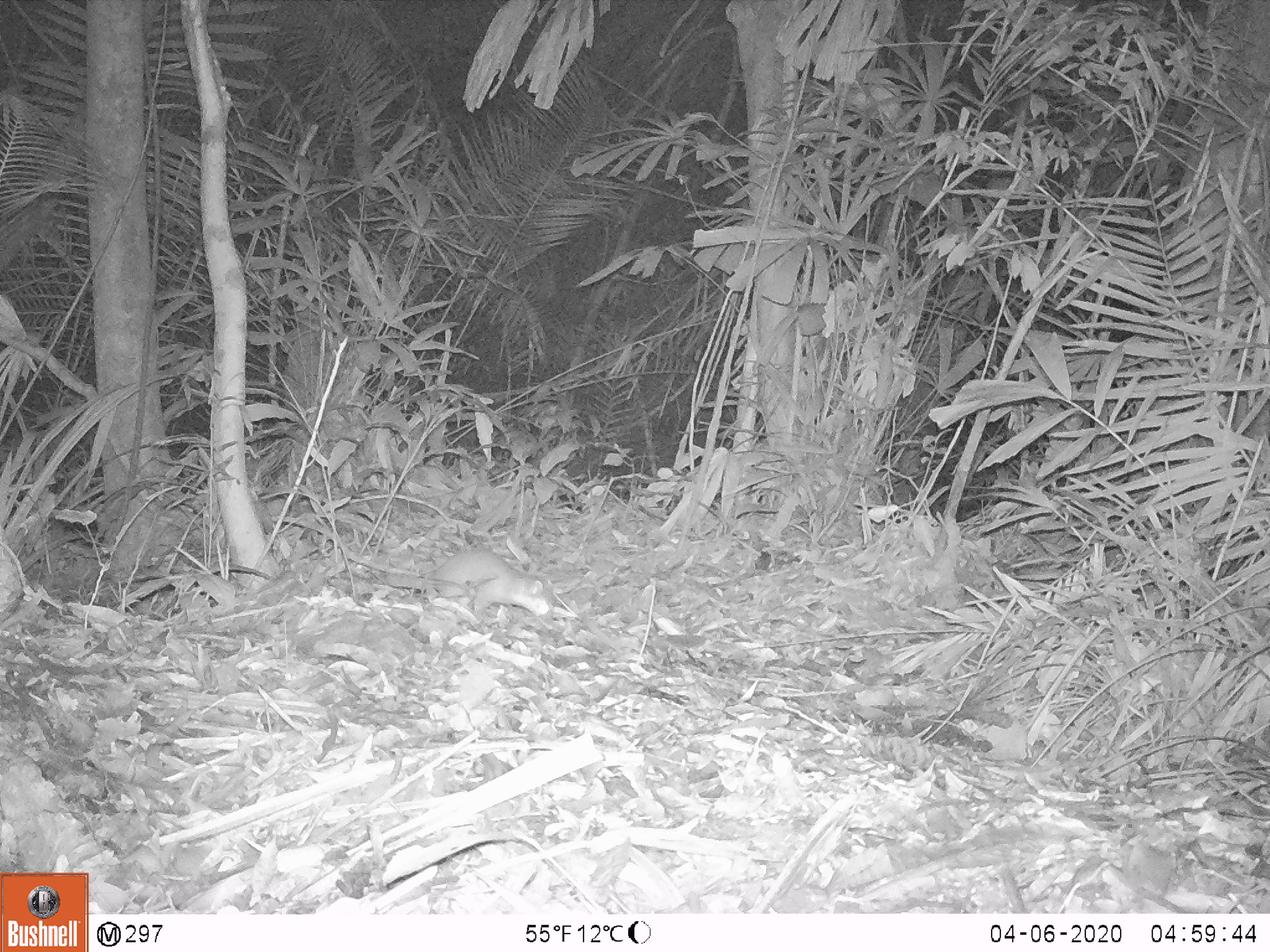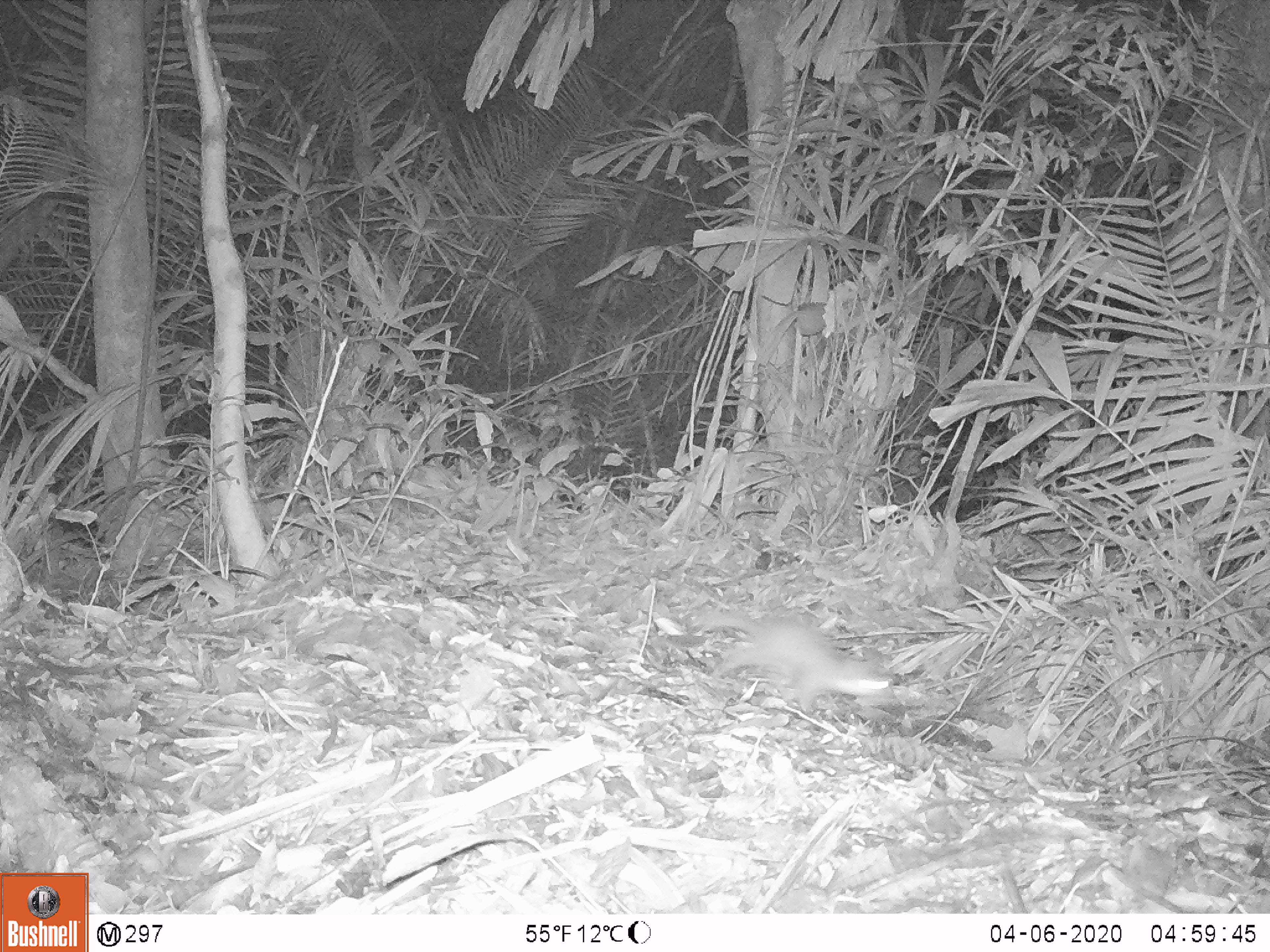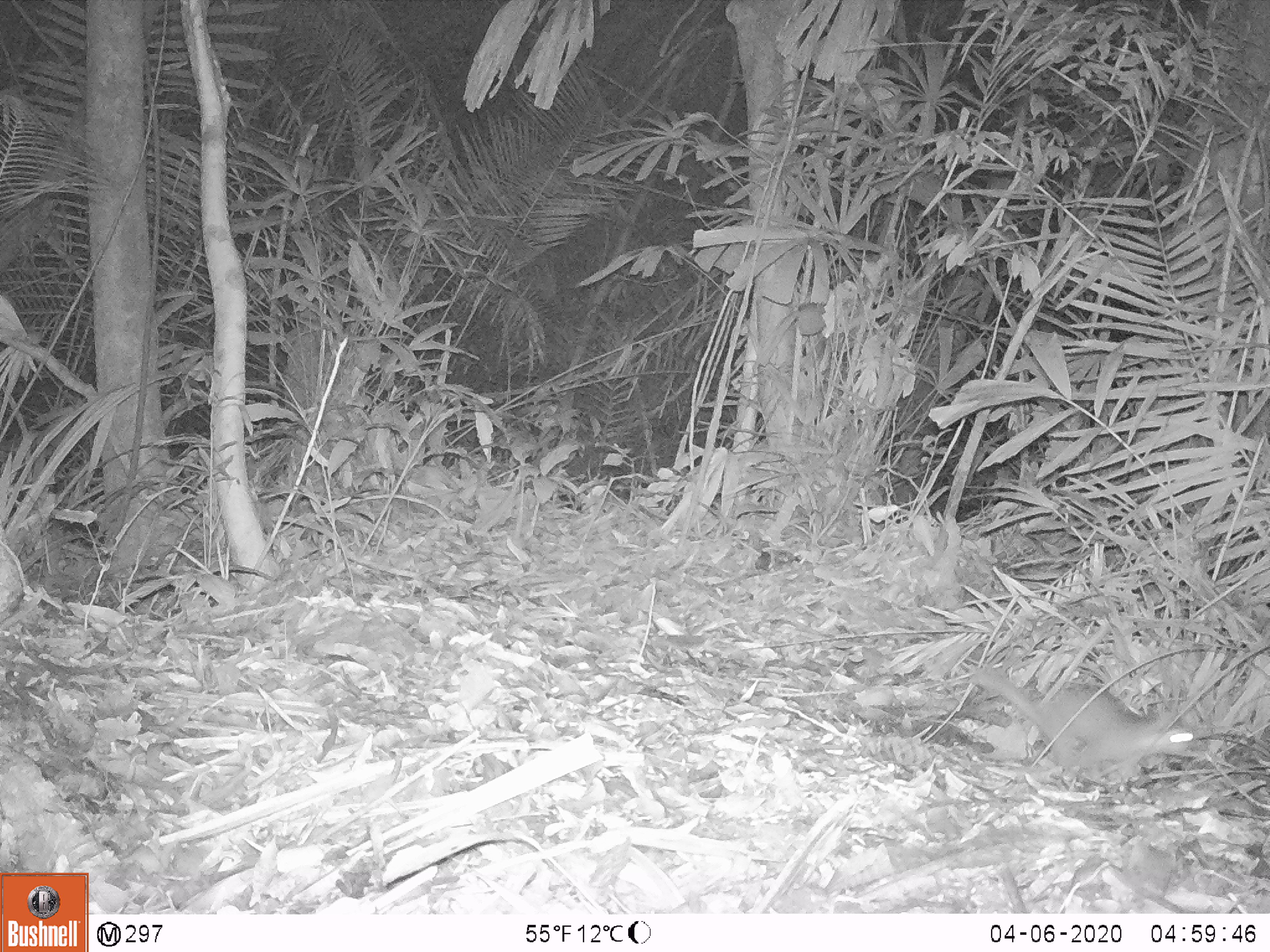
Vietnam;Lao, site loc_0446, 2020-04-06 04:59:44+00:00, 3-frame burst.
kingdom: Animalia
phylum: Chordata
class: Mammalia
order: Carnivora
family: Mustelidae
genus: Melogale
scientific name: Melogale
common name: ferret badger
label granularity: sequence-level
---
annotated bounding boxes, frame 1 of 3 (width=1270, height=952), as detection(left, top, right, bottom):
ferret badger: detection(338, 543, 551, 617)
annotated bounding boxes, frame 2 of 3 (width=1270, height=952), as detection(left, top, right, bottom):
ferret badger: detection(686, 609, 894, 716)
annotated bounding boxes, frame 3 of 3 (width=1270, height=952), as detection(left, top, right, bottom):
ferret badger: detection(968, 662, 1197, 786)